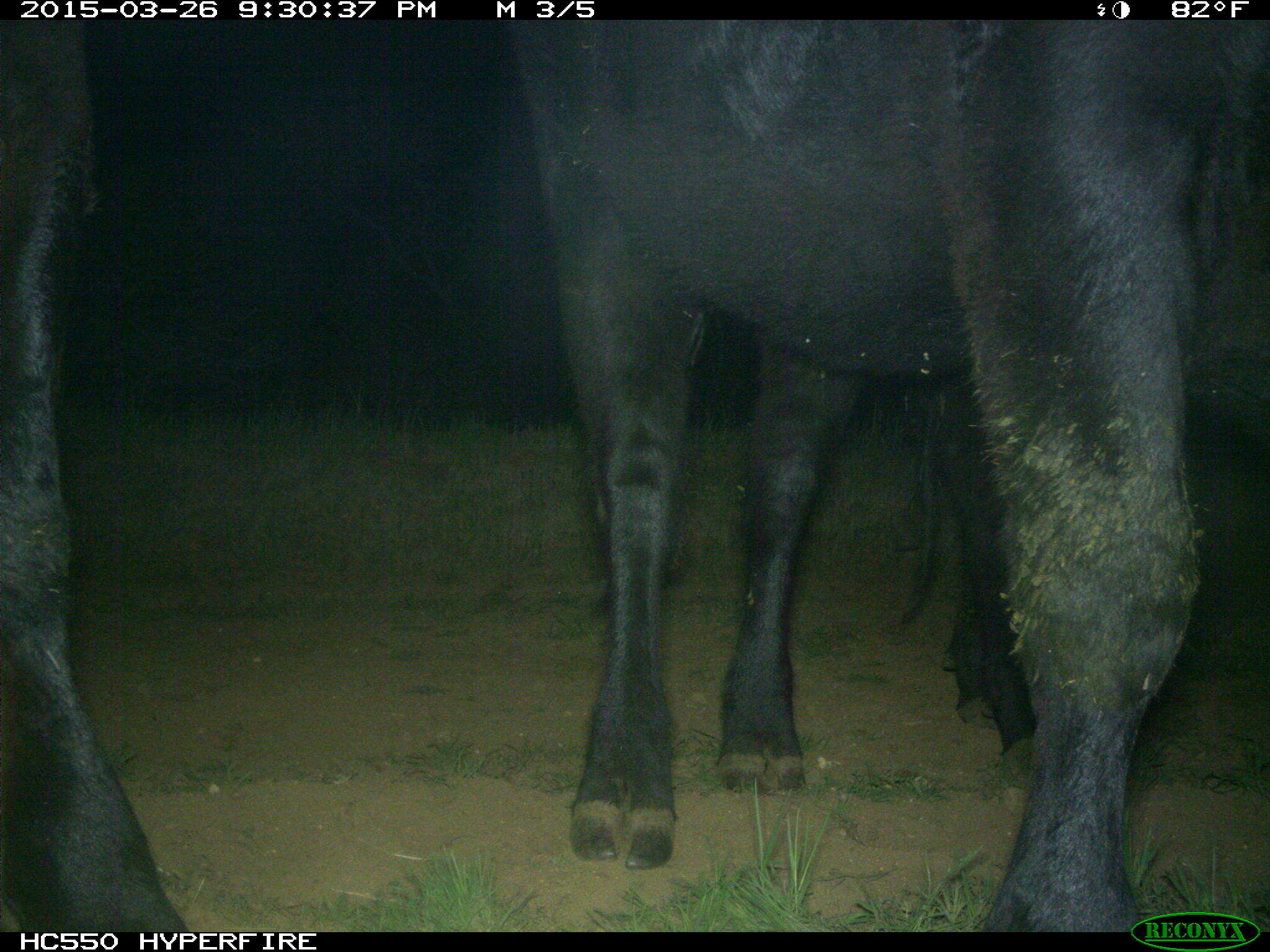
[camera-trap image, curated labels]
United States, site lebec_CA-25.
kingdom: Animalia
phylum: Chordata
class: Mammalia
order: Artiodactyla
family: Bovidae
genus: Bos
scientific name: Bos taurus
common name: domestic cow